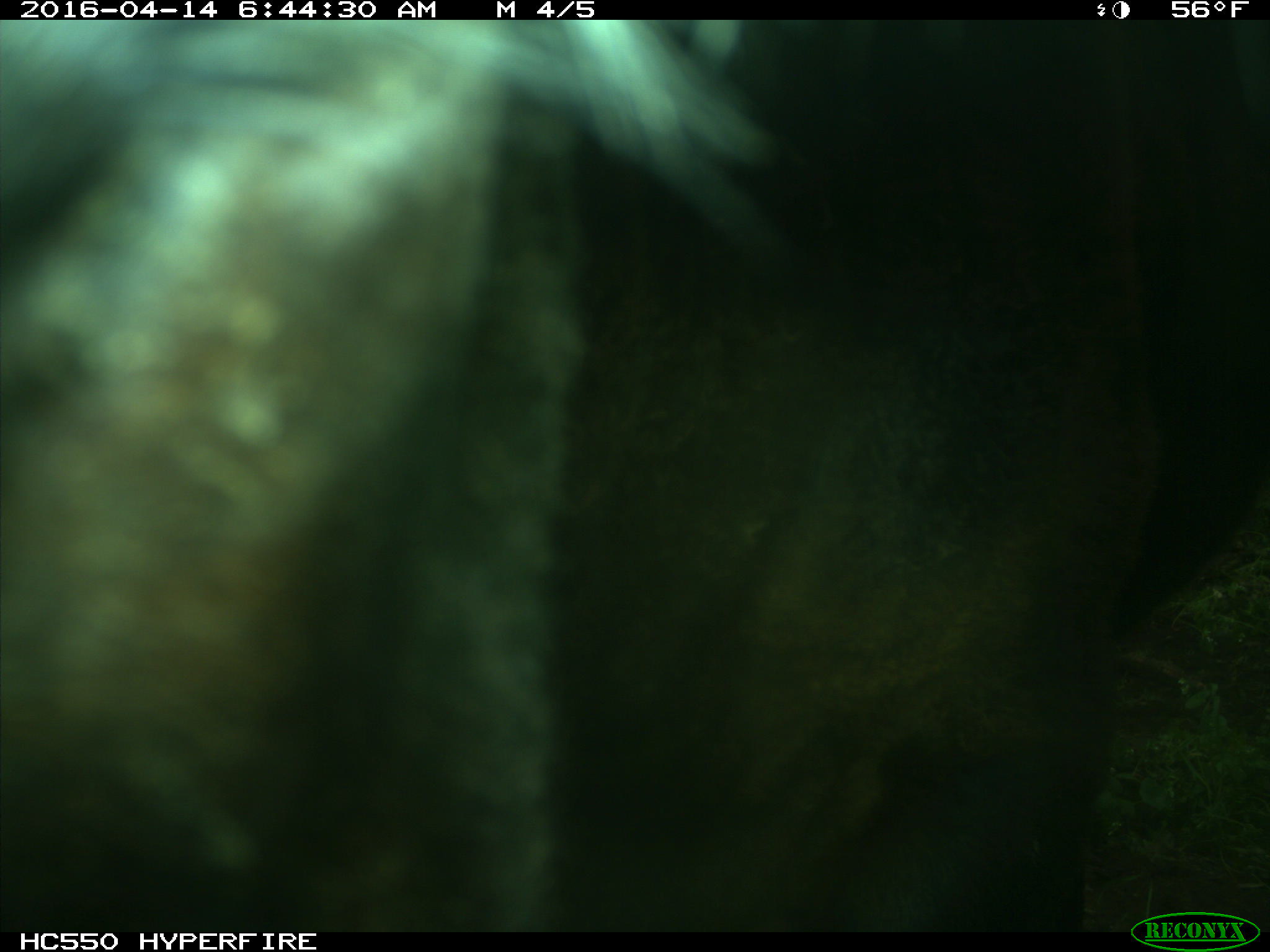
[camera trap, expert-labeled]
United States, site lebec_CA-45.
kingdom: Animalia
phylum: Chordata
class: Mammalia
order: Artiodactyla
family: Bovidae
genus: Bos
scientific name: Bos taurus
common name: domestic cow